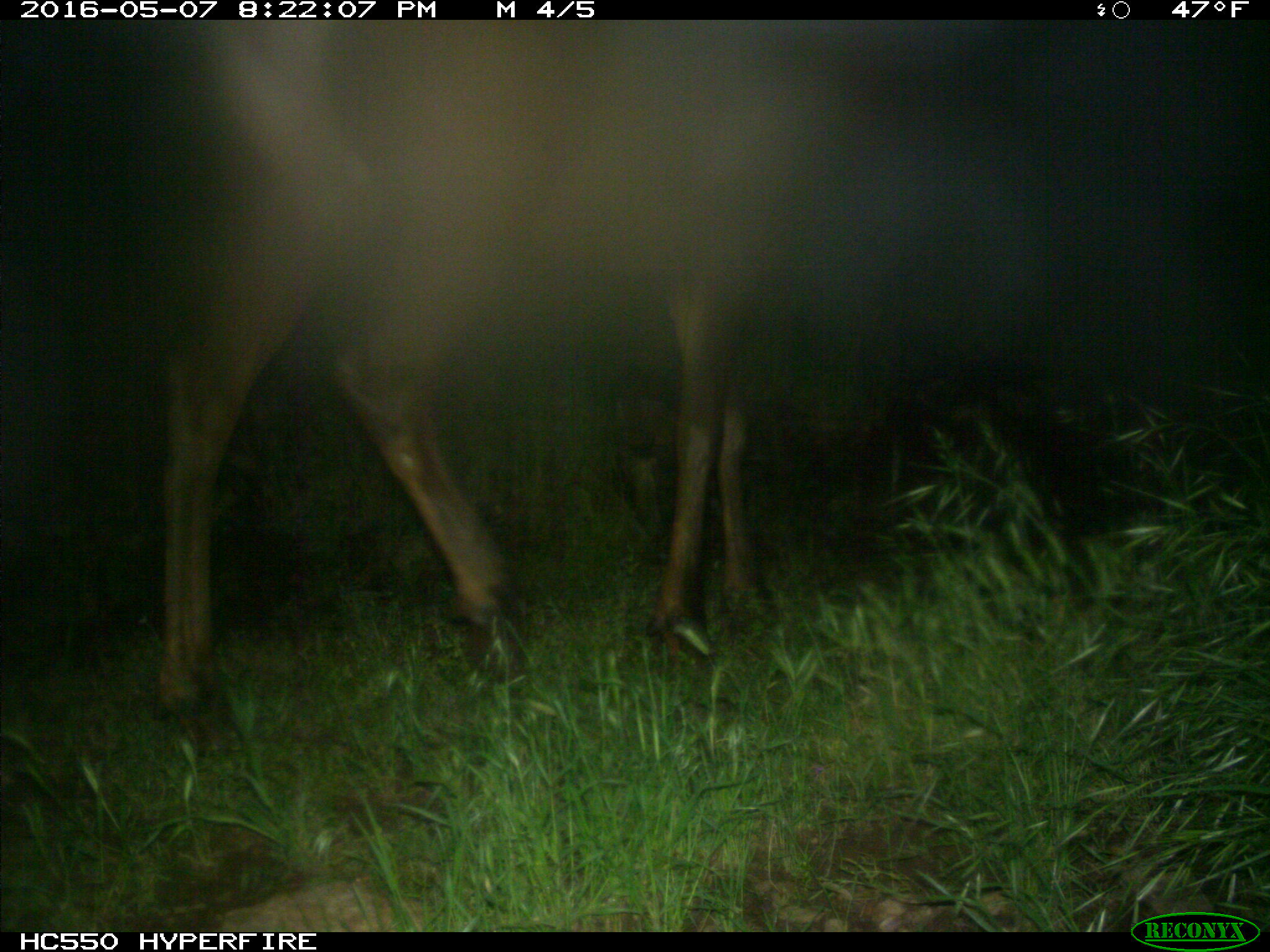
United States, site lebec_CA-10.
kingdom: Animalia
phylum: Chordata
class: Mammalia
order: Artiodactyla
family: Cervidae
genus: Cervus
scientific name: Cervus canadensis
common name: elk